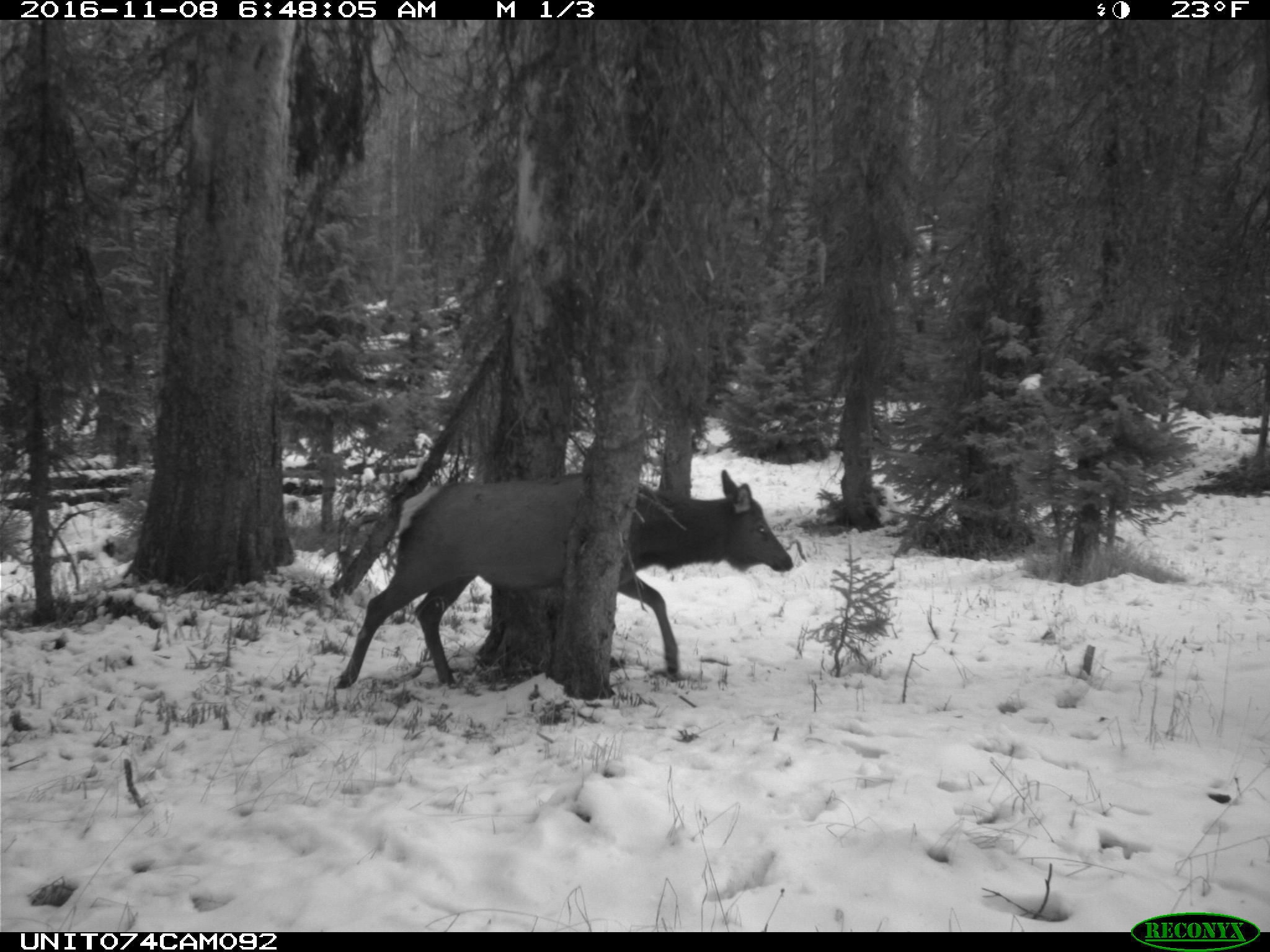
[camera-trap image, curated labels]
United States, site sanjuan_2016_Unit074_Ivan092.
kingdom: Animalia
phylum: Chordata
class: Mammalia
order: Artiodactyla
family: Cervidae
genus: Cervus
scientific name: Cervus elaphus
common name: red deer